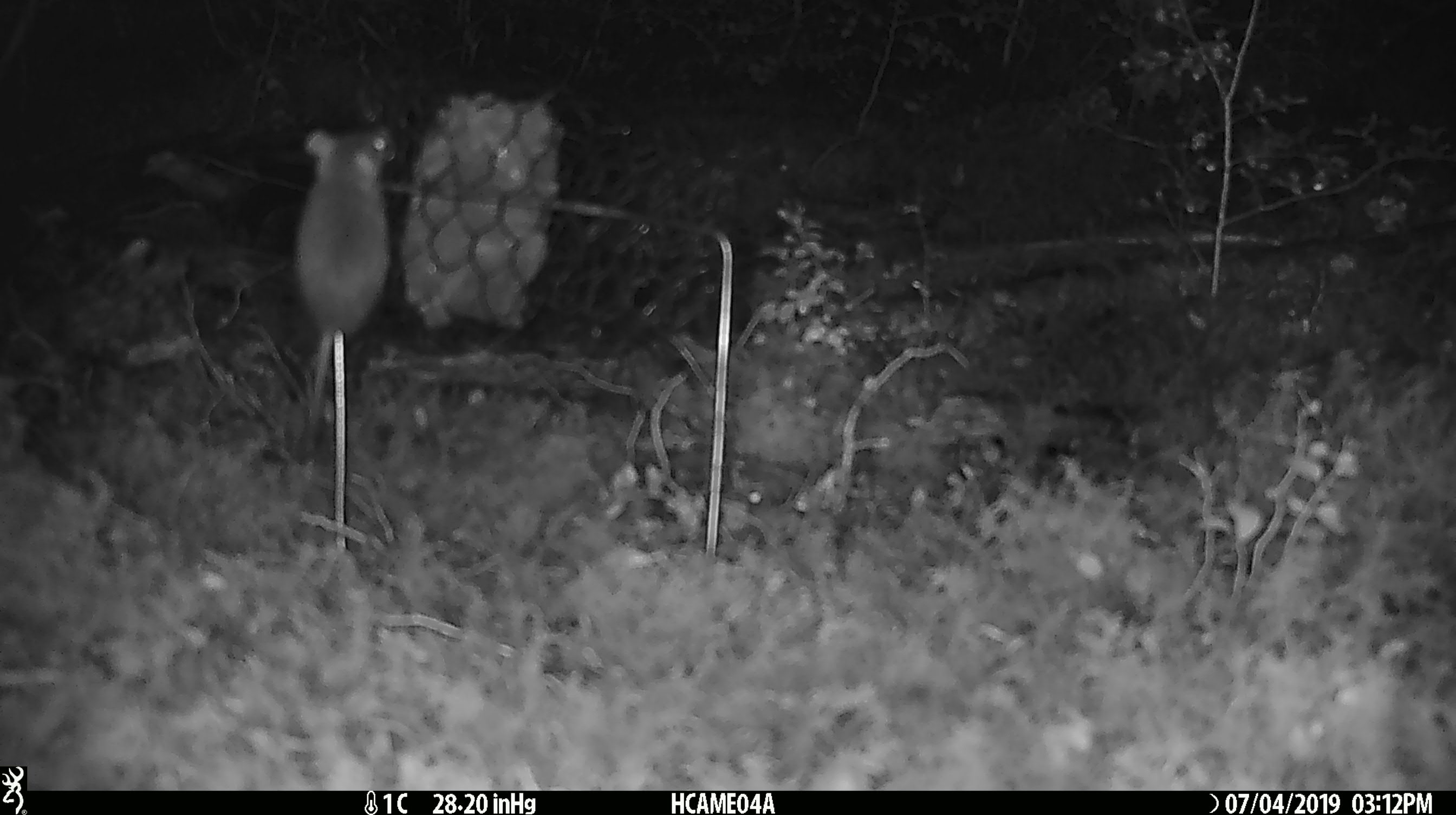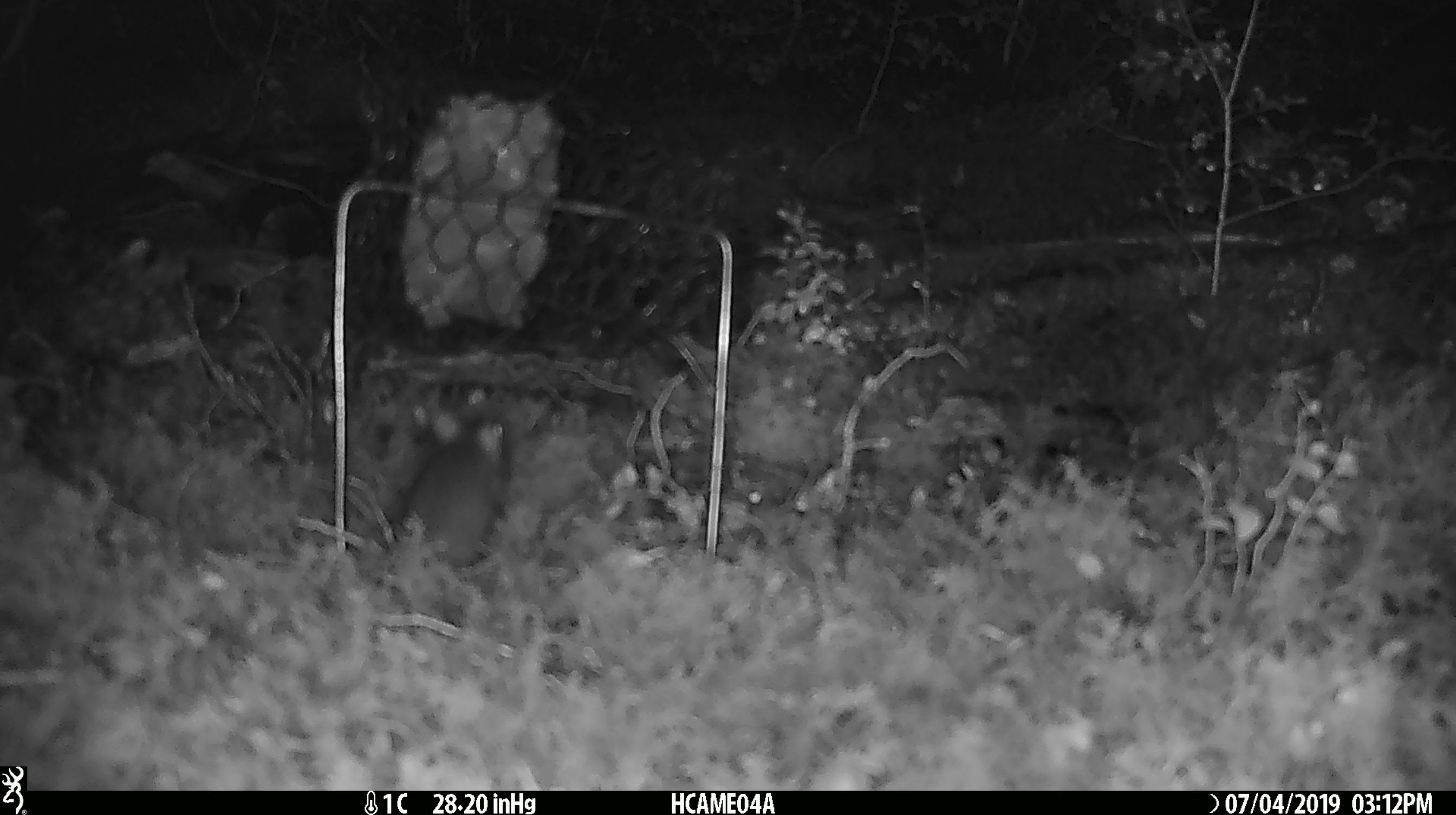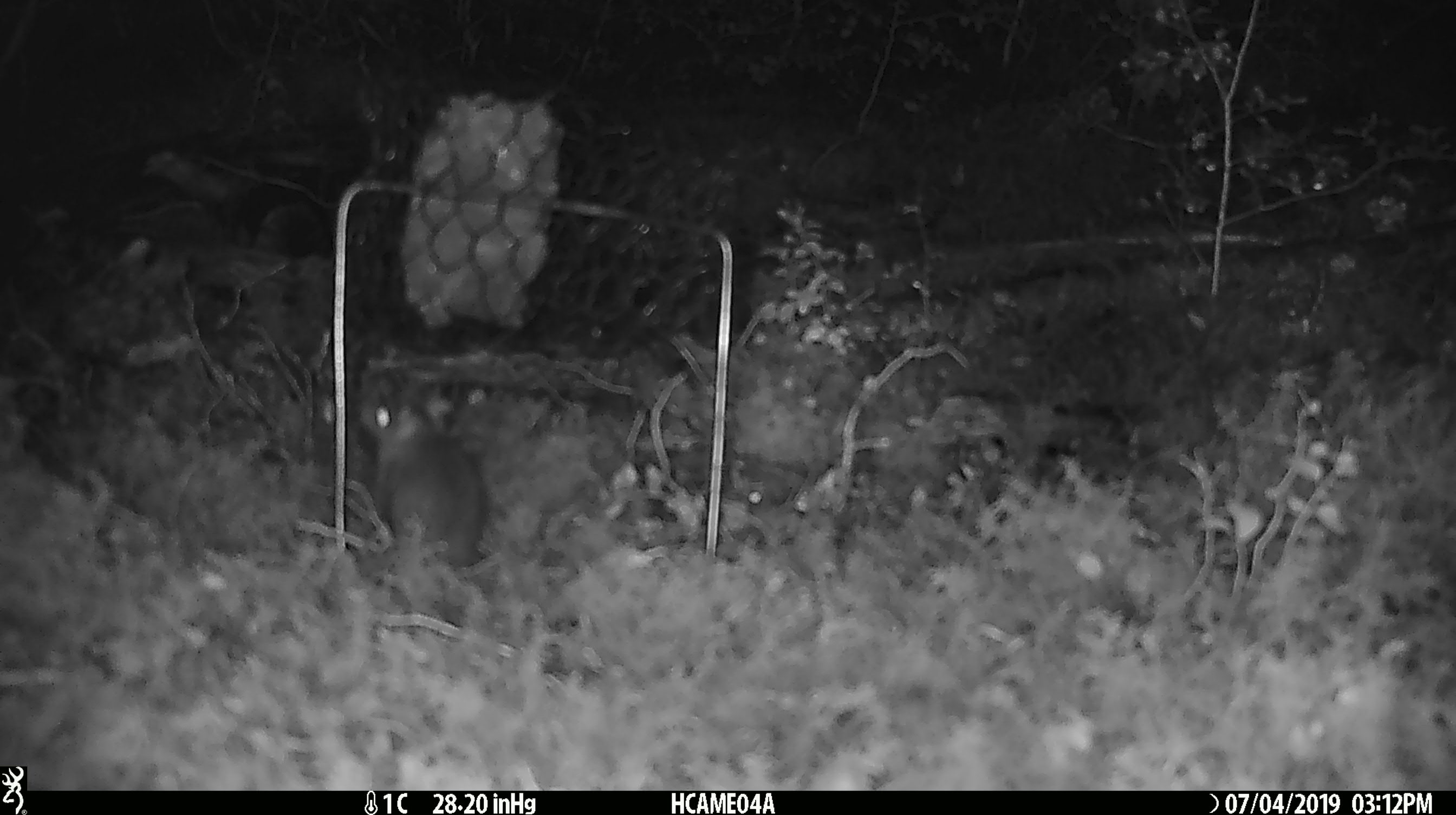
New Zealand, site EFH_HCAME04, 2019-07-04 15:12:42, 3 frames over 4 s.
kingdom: Animalia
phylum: Chordata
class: Mammalia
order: Rodentia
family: Muridae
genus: Mus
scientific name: Mus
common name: mouse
Mouse (Mus).